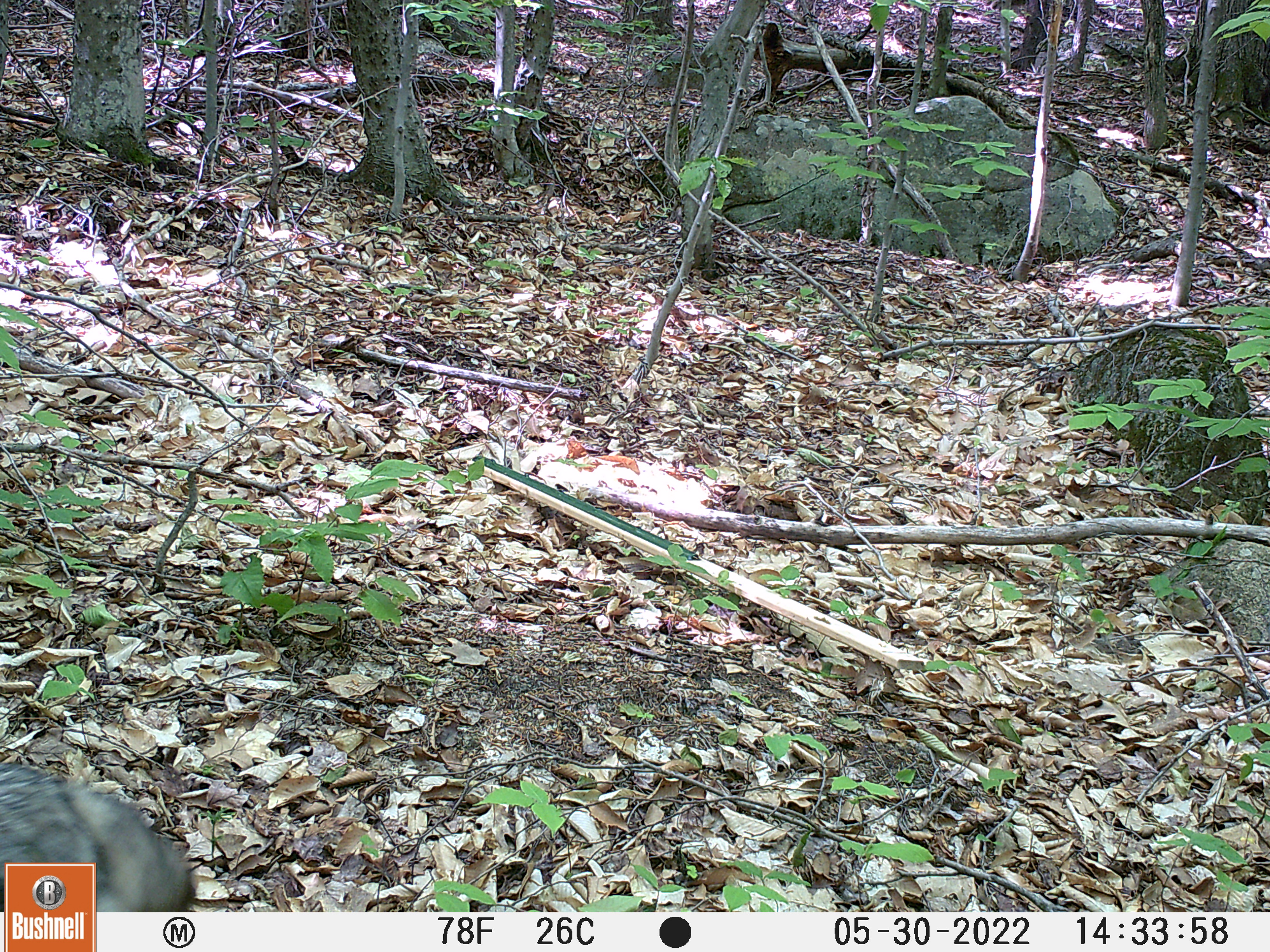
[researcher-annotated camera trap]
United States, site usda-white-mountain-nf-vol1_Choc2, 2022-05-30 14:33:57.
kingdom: Animalia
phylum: Chordata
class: Mammalia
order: Carnivora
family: Canidae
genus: Canis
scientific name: Canis latrans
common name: coyote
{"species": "coyote (Canis latrans)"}